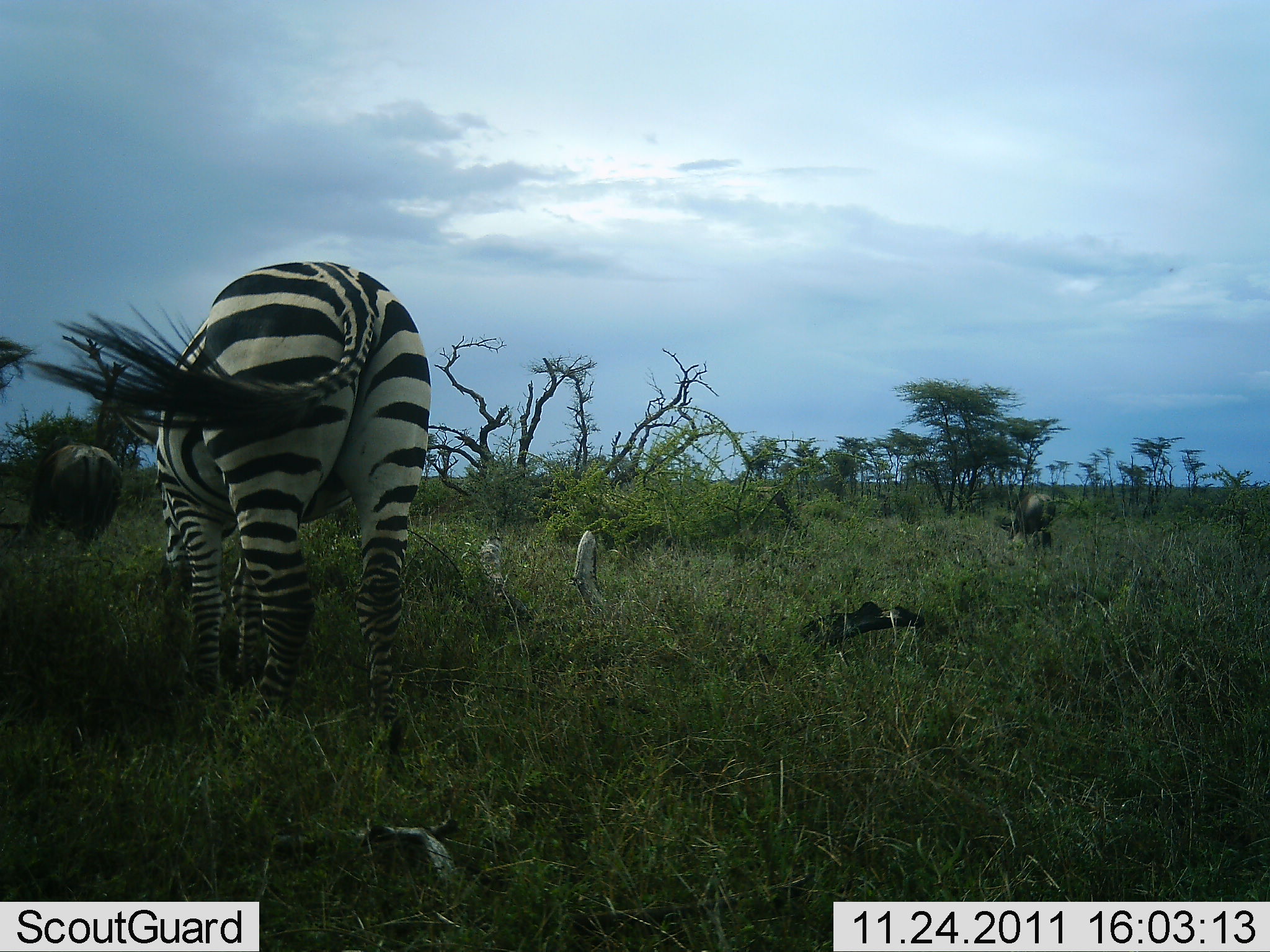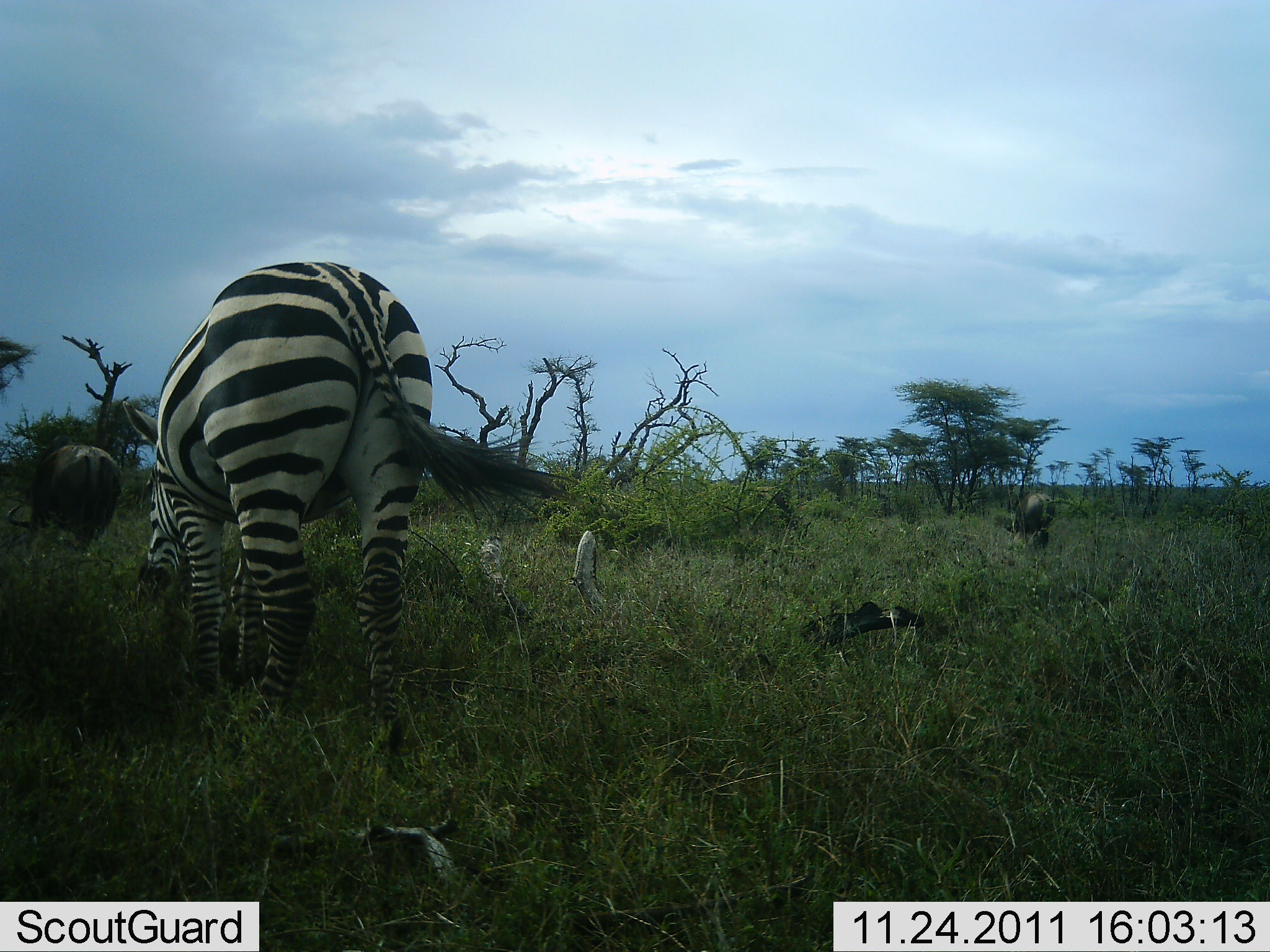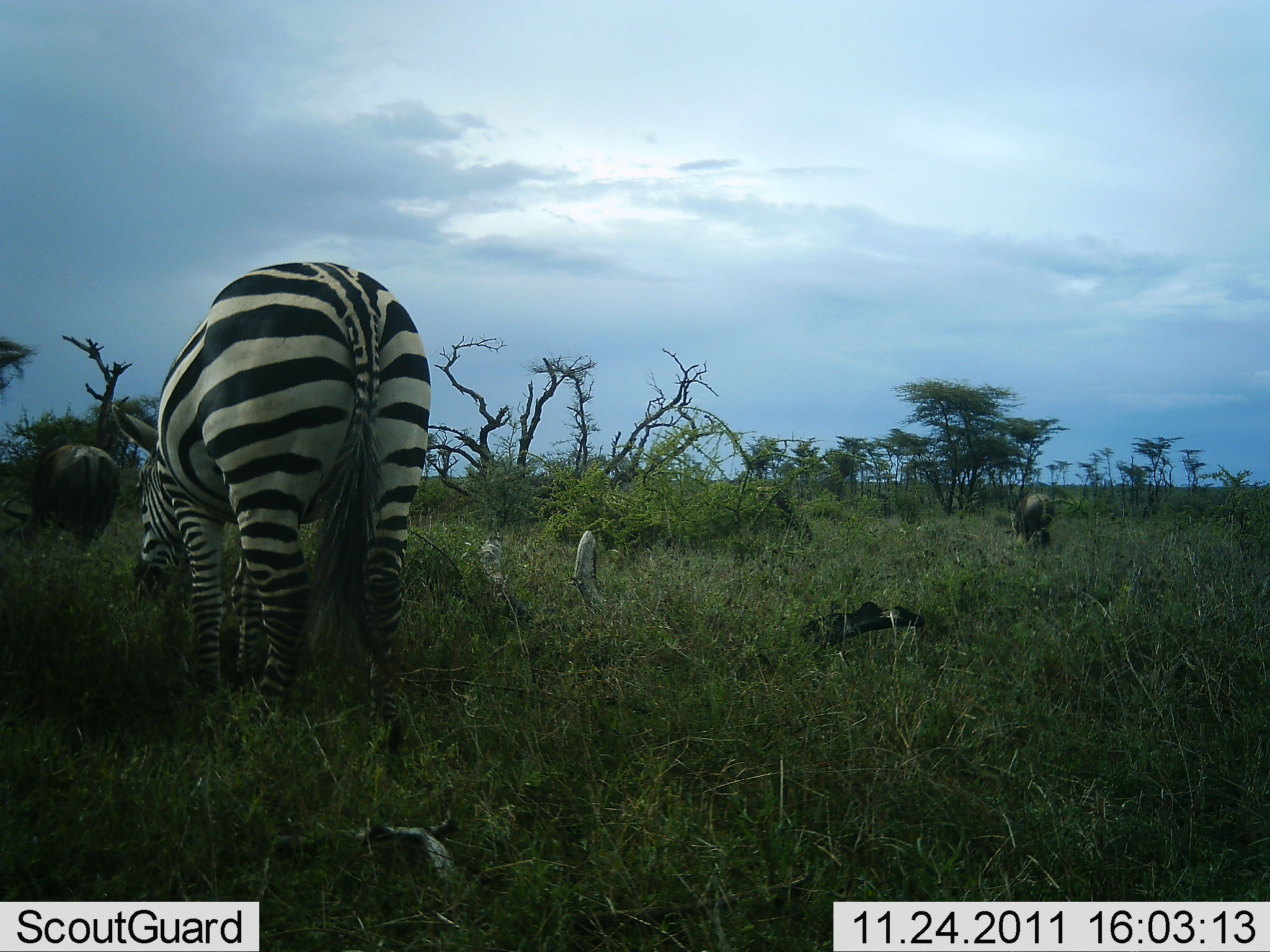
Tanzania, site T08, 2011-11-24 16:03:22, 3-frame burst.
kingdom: Animalia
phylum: Chordata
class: Mammalia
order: Artiodactyla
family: Bovidae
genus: Connochaetes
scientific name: Connochaetes taurinus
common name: blue wildebeest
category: wildebeest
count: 2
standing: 8%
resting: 0%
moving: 0%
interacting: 0%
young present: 0%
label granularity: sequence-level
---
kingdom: Animalia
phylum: Chordata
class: Mammalia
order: Perissodactyla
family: Equidae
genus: Equus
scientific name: Equus quagga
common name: plains zebra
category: zebra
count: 1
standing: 12%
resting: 0%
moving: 0%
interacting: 0%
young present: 0%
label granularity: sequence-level